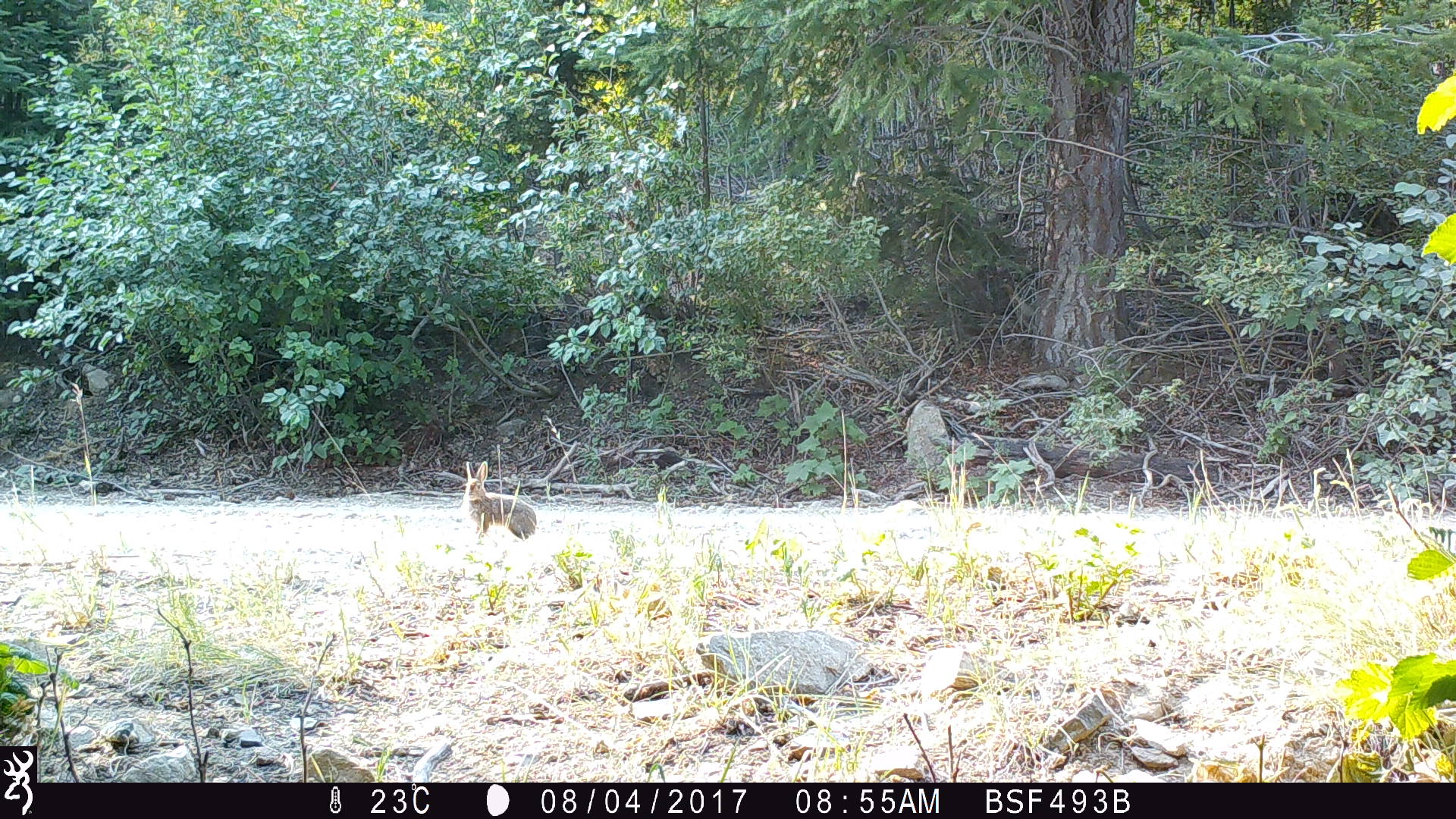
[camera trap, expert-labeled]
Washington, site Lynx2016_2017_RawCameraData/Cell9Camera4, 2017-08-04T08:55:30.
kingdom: Animalia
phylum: Chordata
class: Mammalia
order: Lagomorpha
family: Leporidae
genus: Lepus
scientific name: Lepus americanus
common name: snowshoe hare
Lepus americanus (snowshoe hare). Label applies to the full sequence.